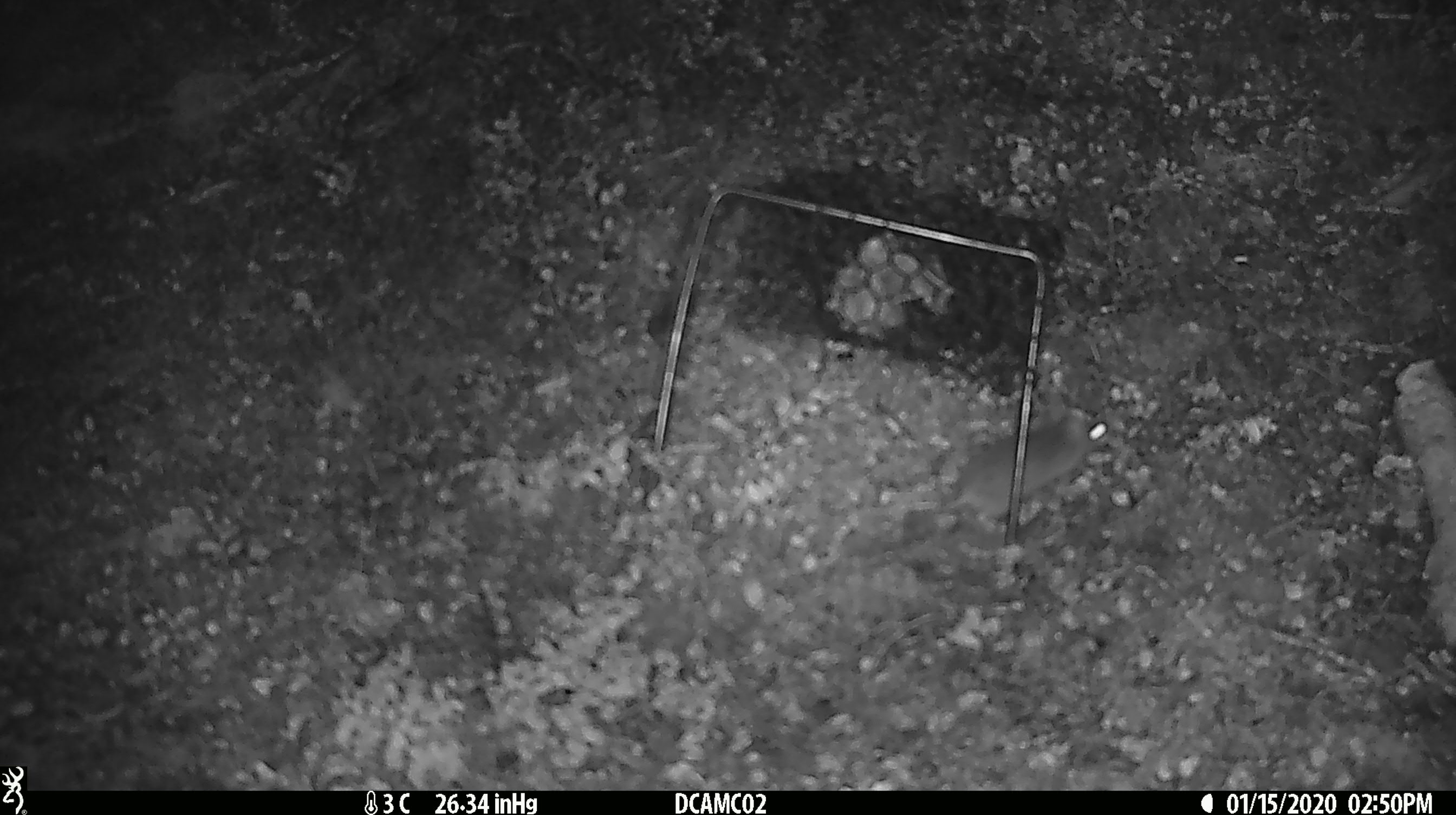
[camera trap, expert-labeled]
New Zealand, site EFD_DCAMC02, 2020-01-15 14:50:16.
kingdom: Animalia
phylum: Chordata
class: Mammalia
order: Rodentia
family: Muridae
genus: Mus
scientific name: Mus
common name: mouse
Mouse (Mus).